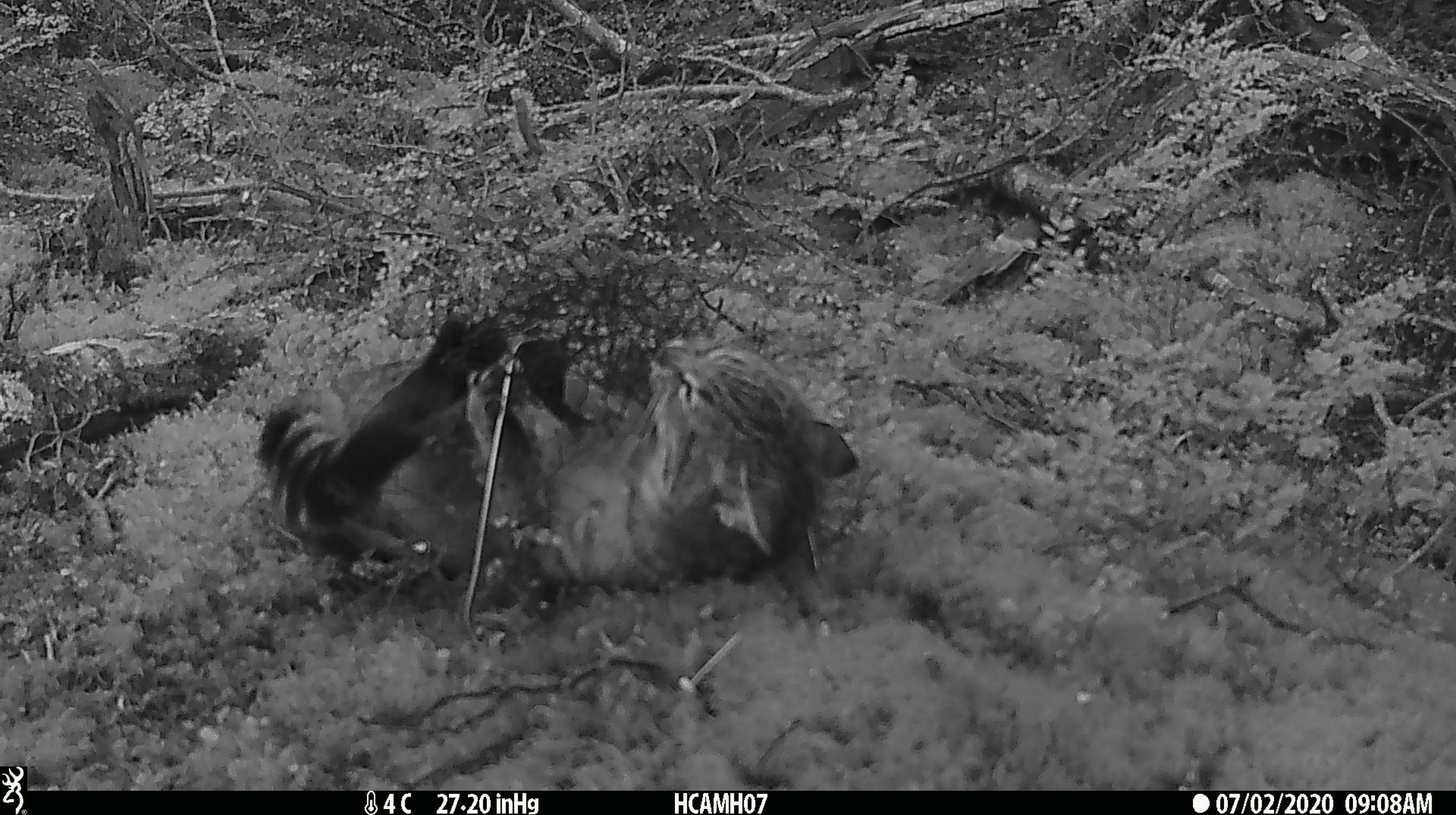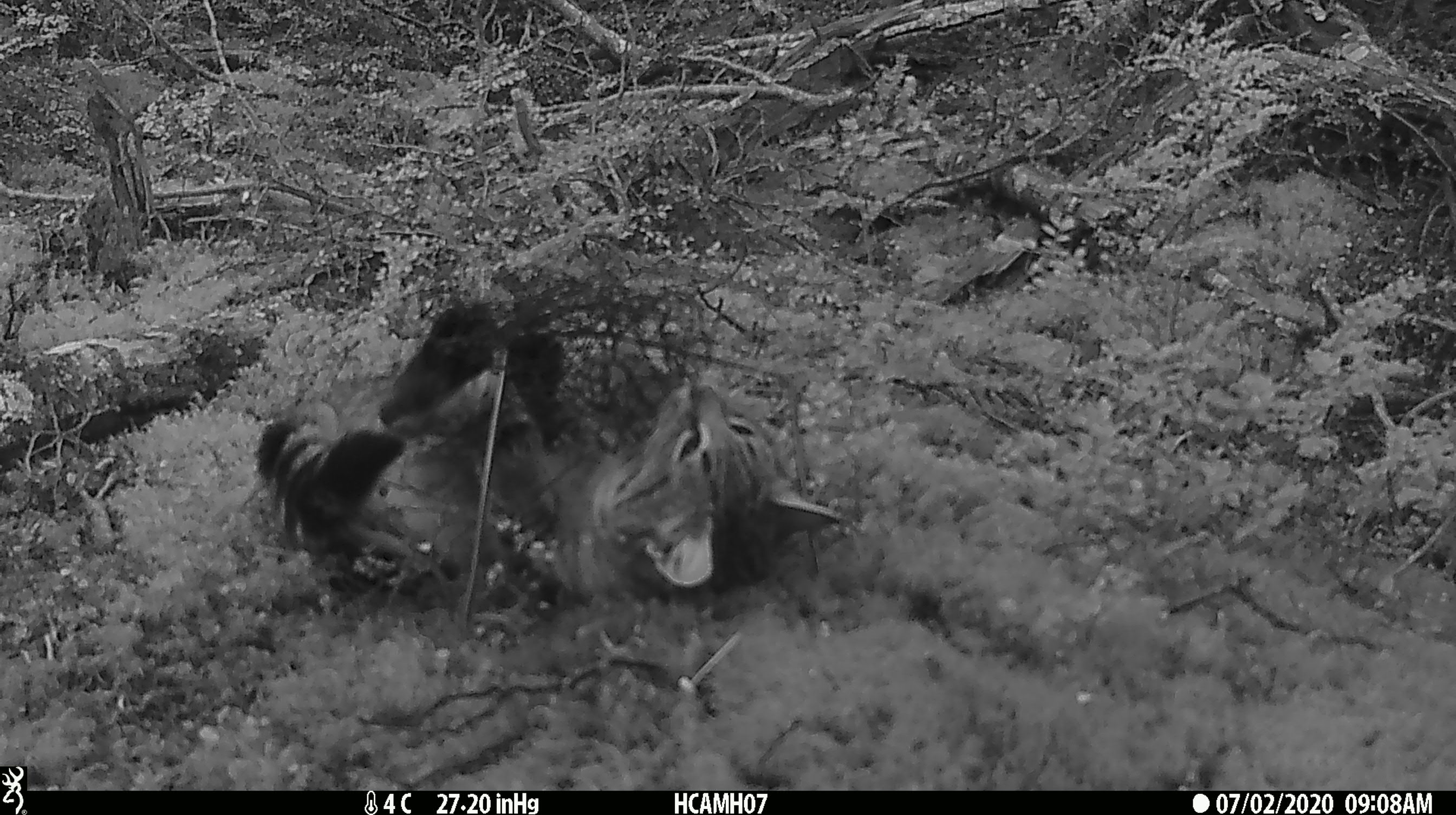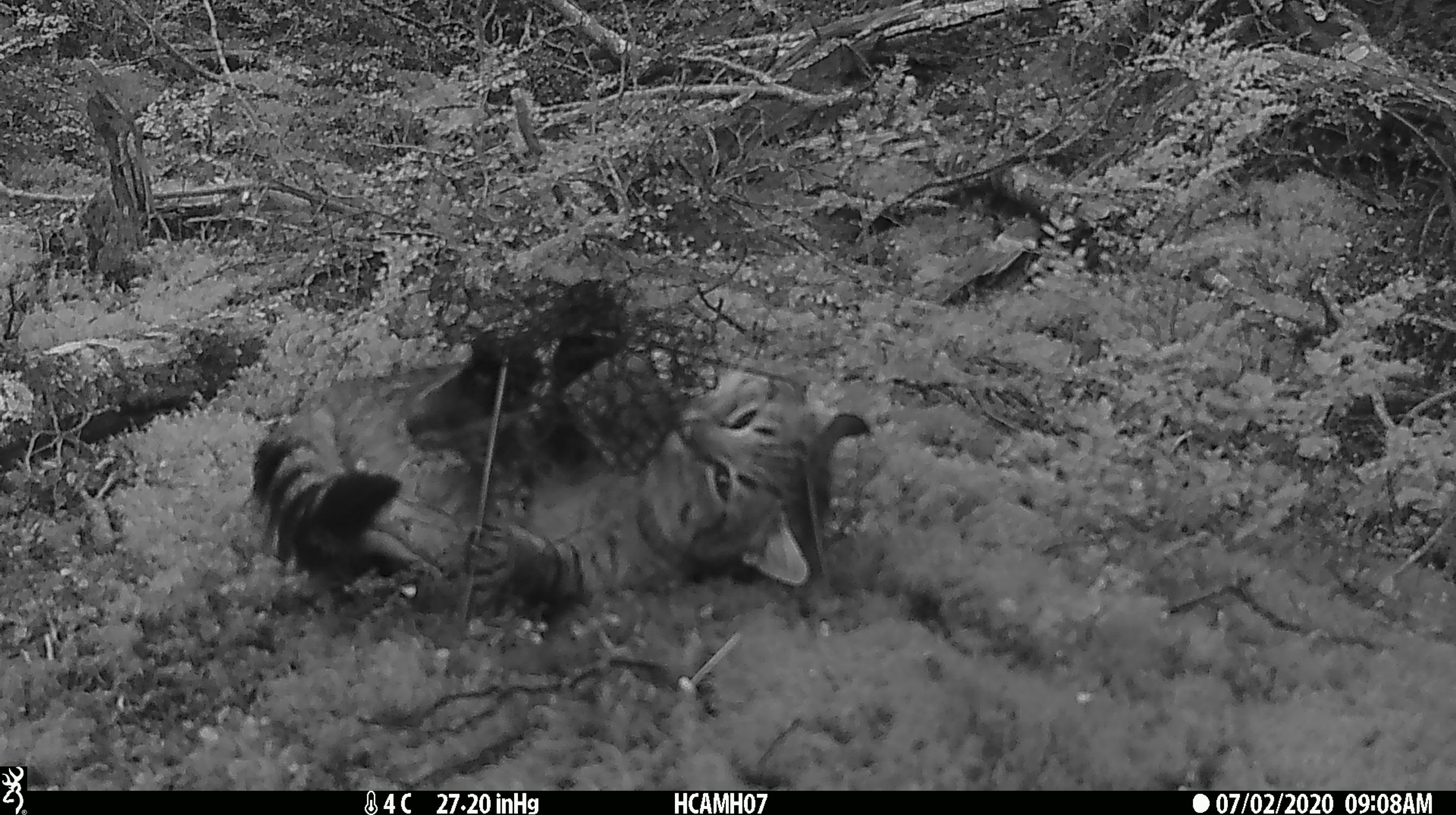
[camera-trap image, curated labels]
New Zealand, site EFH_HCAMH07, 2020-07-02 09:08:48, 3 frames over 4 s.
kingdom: Animalia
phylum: Chordata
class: Mammalia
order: Carnivora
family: Felidae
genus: Felis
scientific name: Felis catus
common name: domestic cat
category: cat